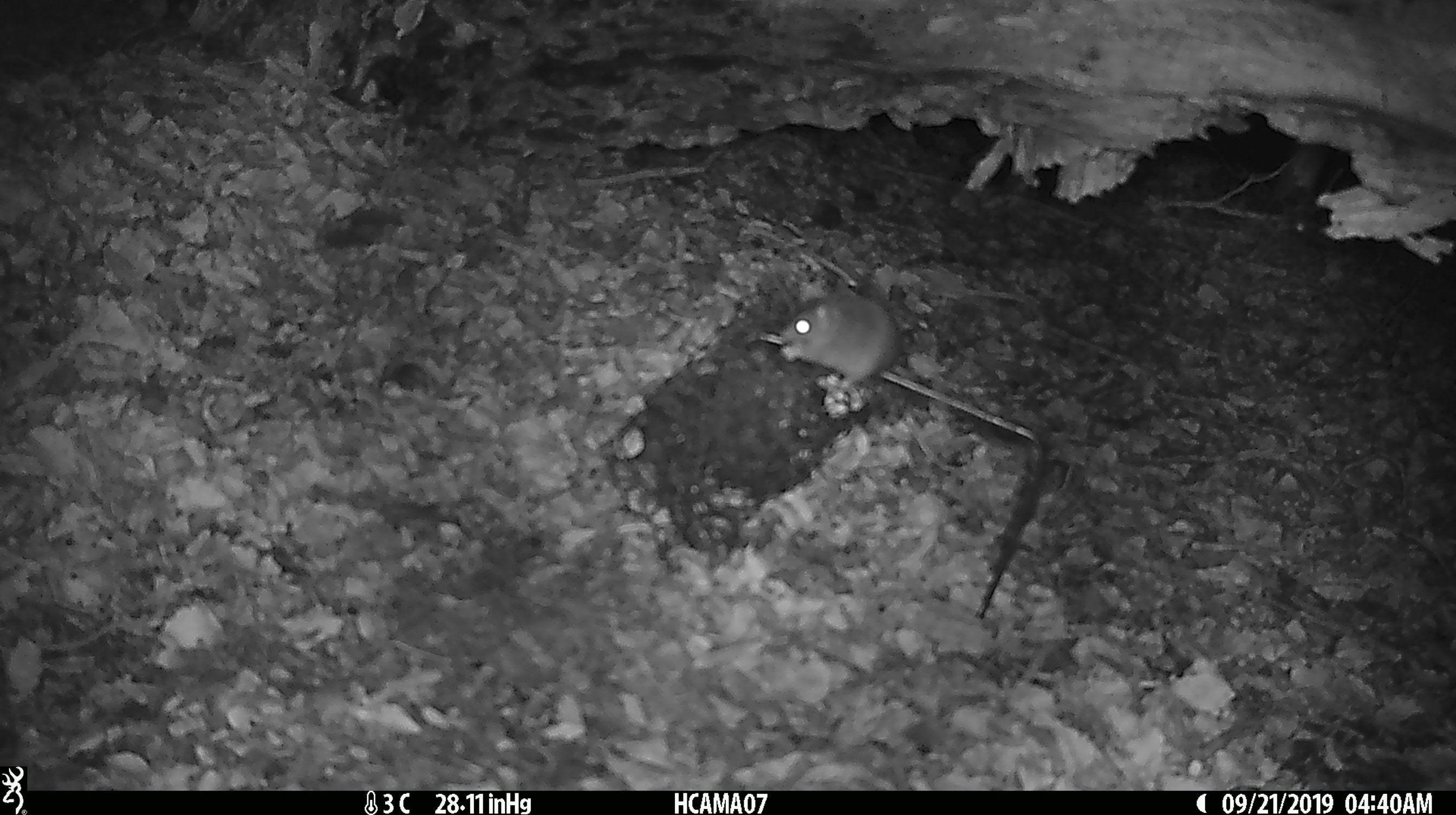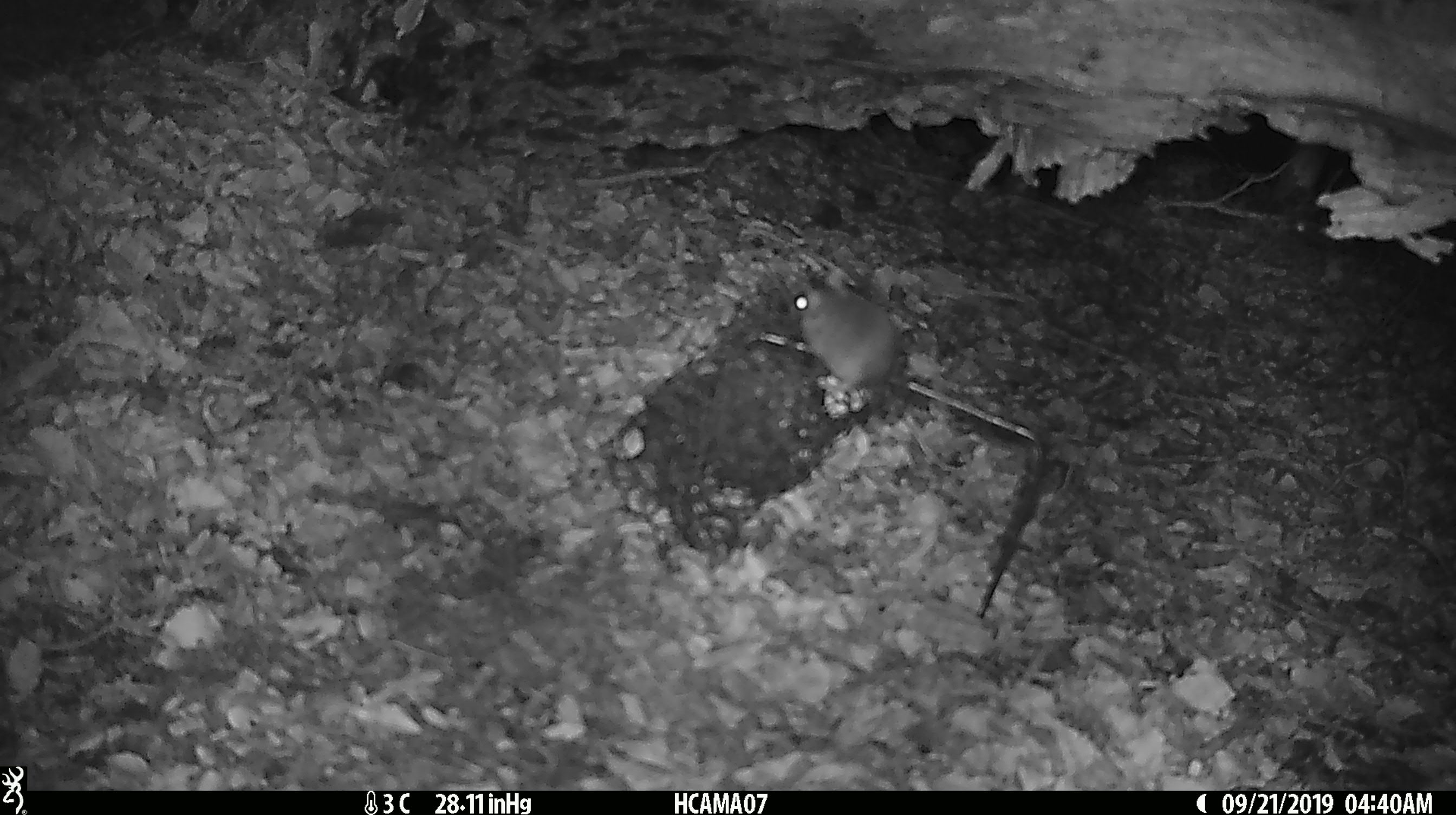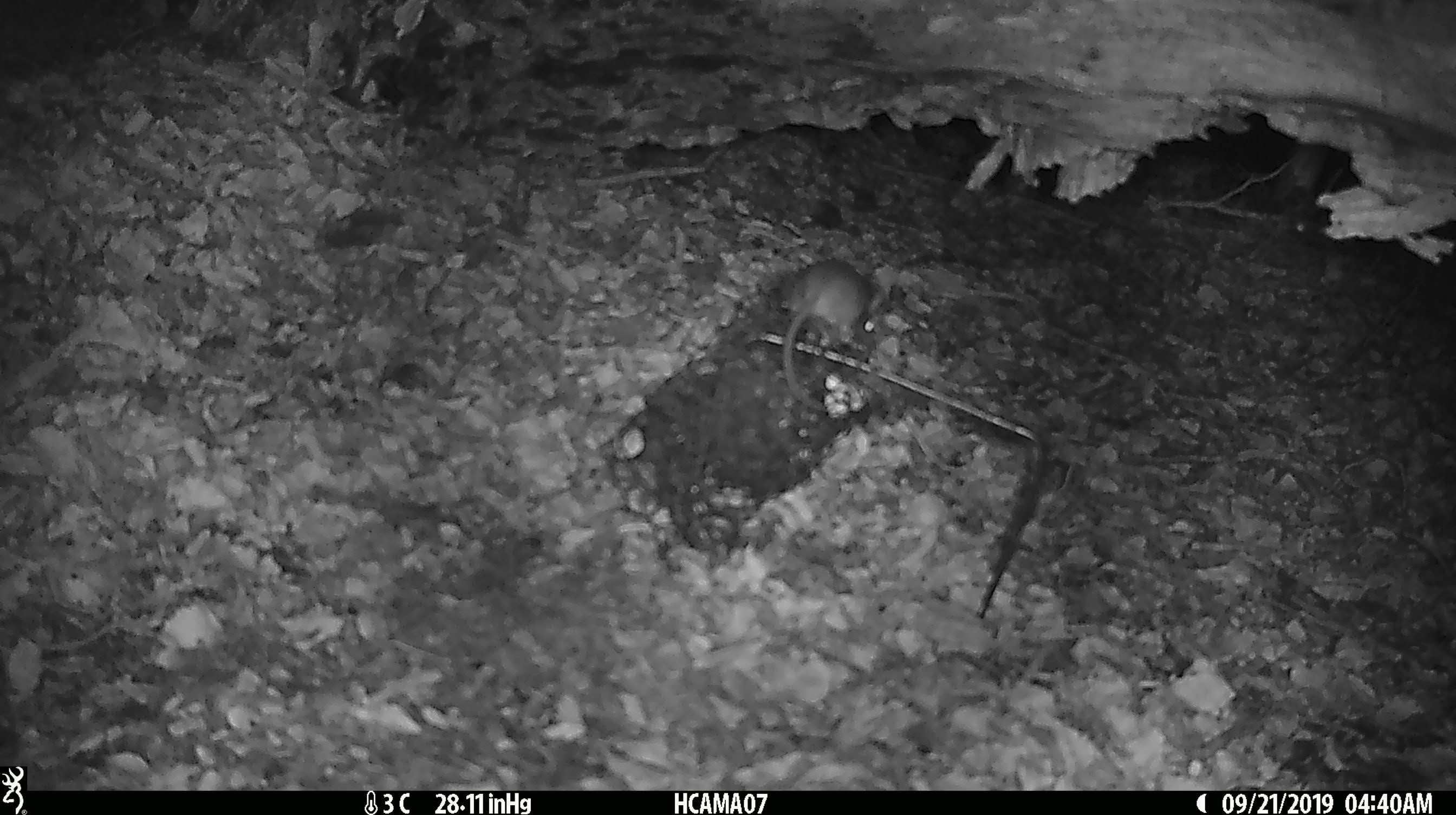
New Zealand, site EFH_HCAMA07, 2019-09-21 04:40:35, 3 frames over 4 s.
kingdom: Animalia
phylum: Chordata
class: Mammalia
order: Rodentia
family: Muridae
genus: Mus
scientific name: Mus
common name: mouse